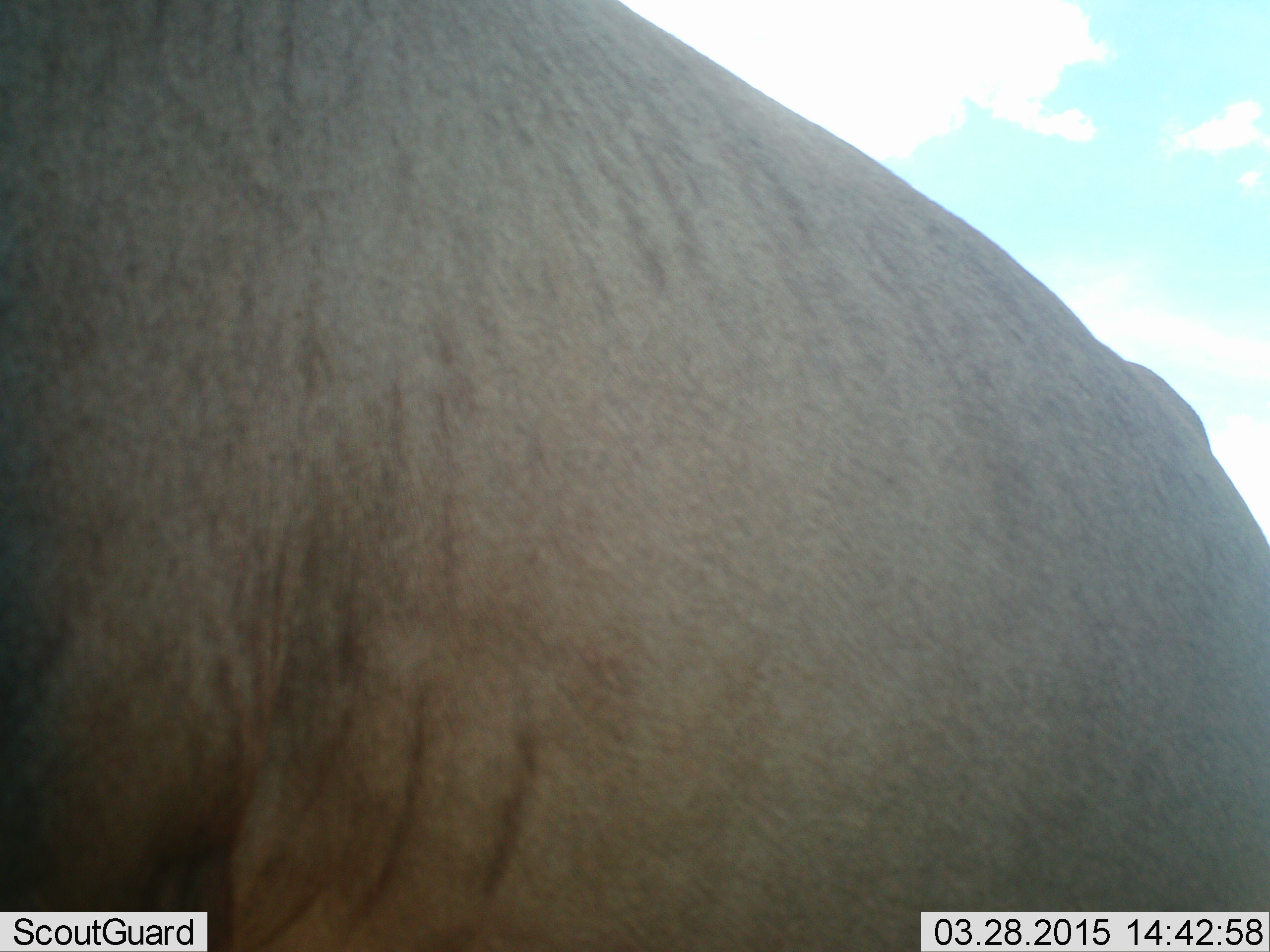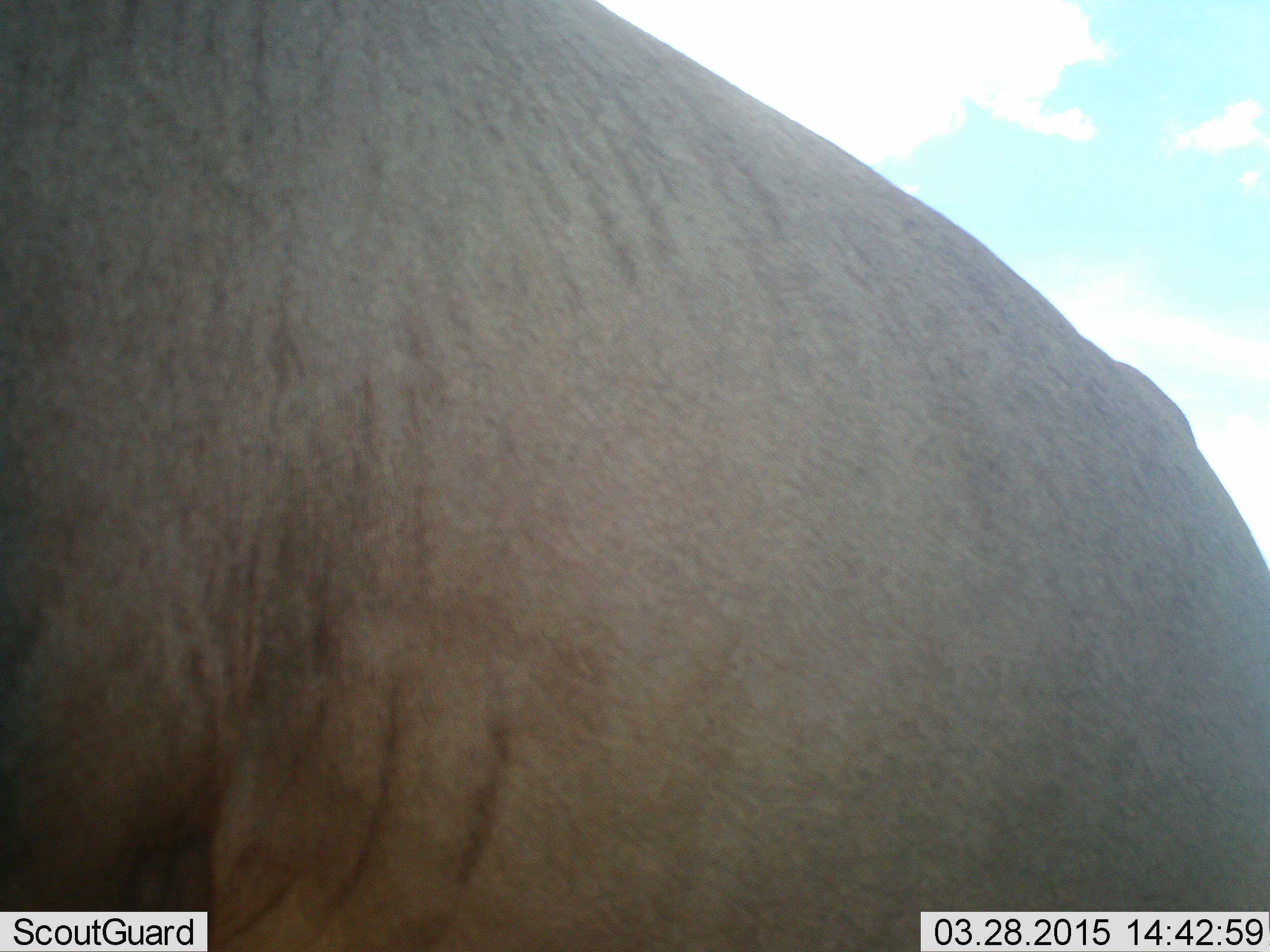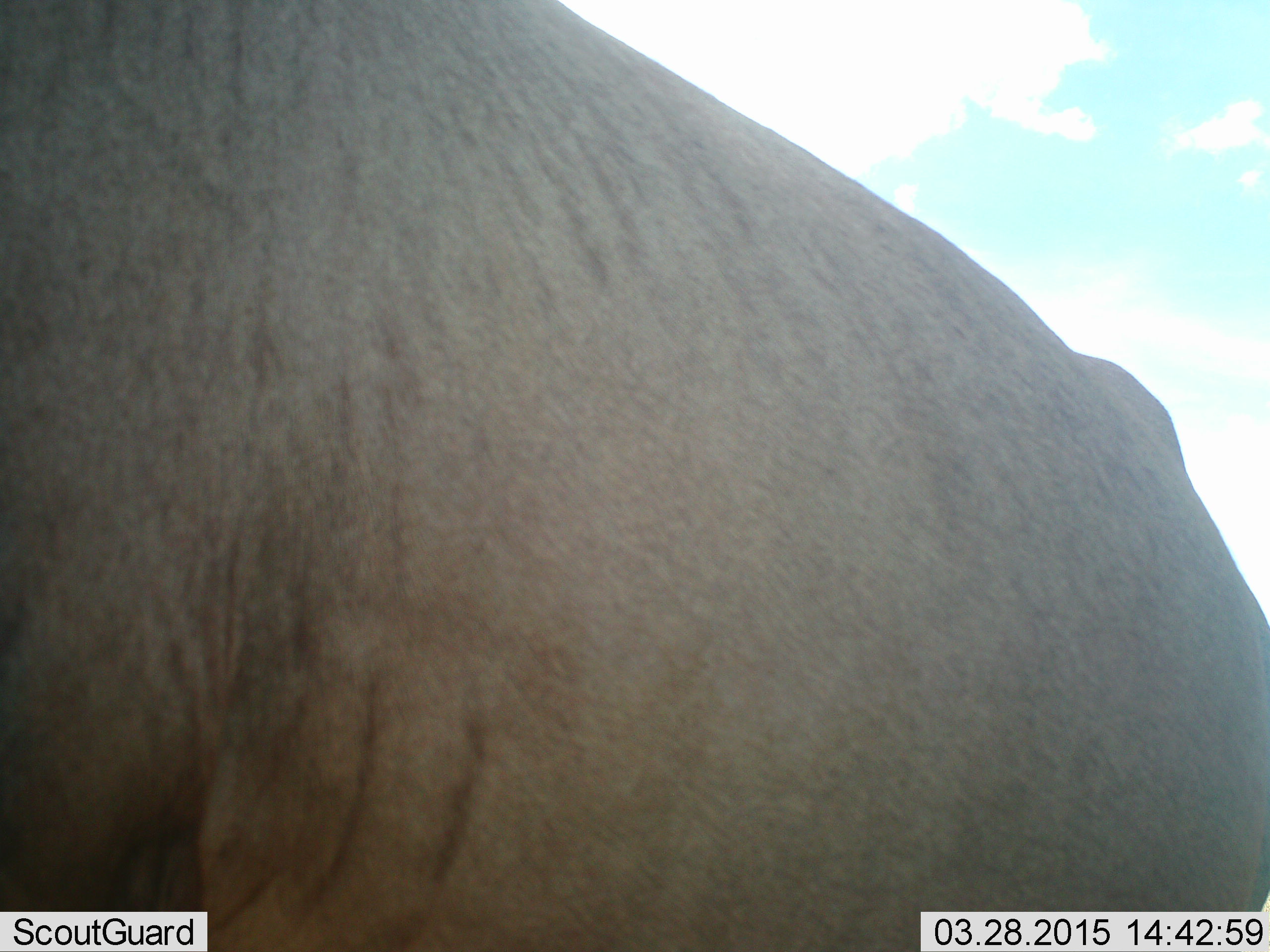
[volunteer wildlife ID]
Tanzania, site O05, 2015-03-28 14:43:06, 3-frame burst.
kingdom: Animalia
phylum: Chordata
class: Mammalia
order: Artiodactyla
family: Bovidae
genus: Connochaetes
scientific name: Connochaetes taurinus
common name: blue wildebeest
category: wildebeest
Wildebeest (blue wildebeest) (Connochaetes taurinus), count 1. Behavior (volunteer vote fractions): standing 100%, resting 0%, moving 0%, interacting 0%. Young present (vote fraction): 0%. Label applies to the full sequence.